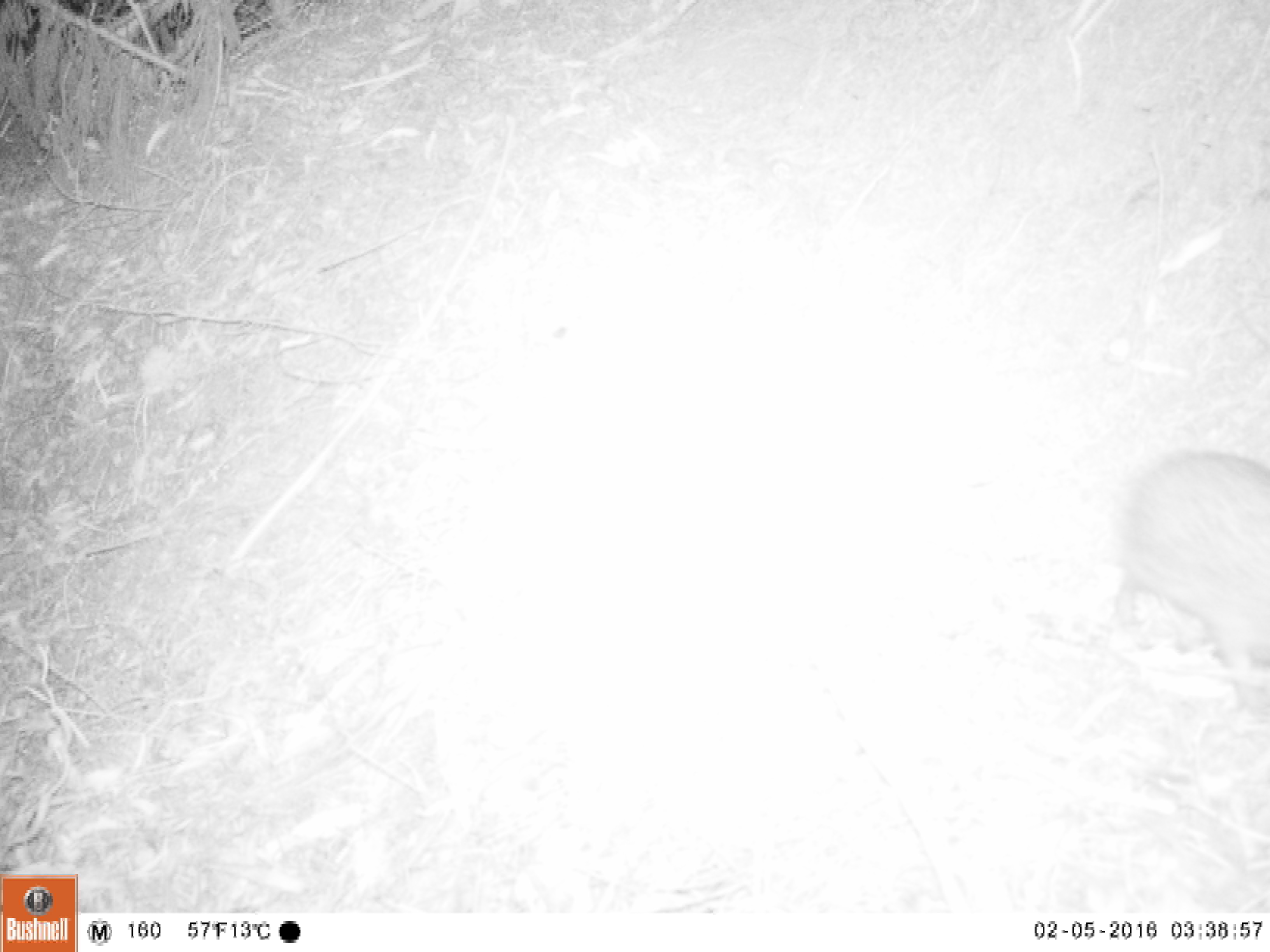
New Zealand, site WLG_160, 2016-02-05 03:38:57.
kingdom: Animalia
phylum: Chordata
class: Mammalia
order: Eulipotyphla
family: Erinaceidae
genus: Erinaceus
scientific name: Erinaceus europaeus europaeus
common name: european hedgehog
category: hedgehog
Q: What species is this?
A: Hedgehog (european hedgehog) (Erinaceus europaeus europaeus).